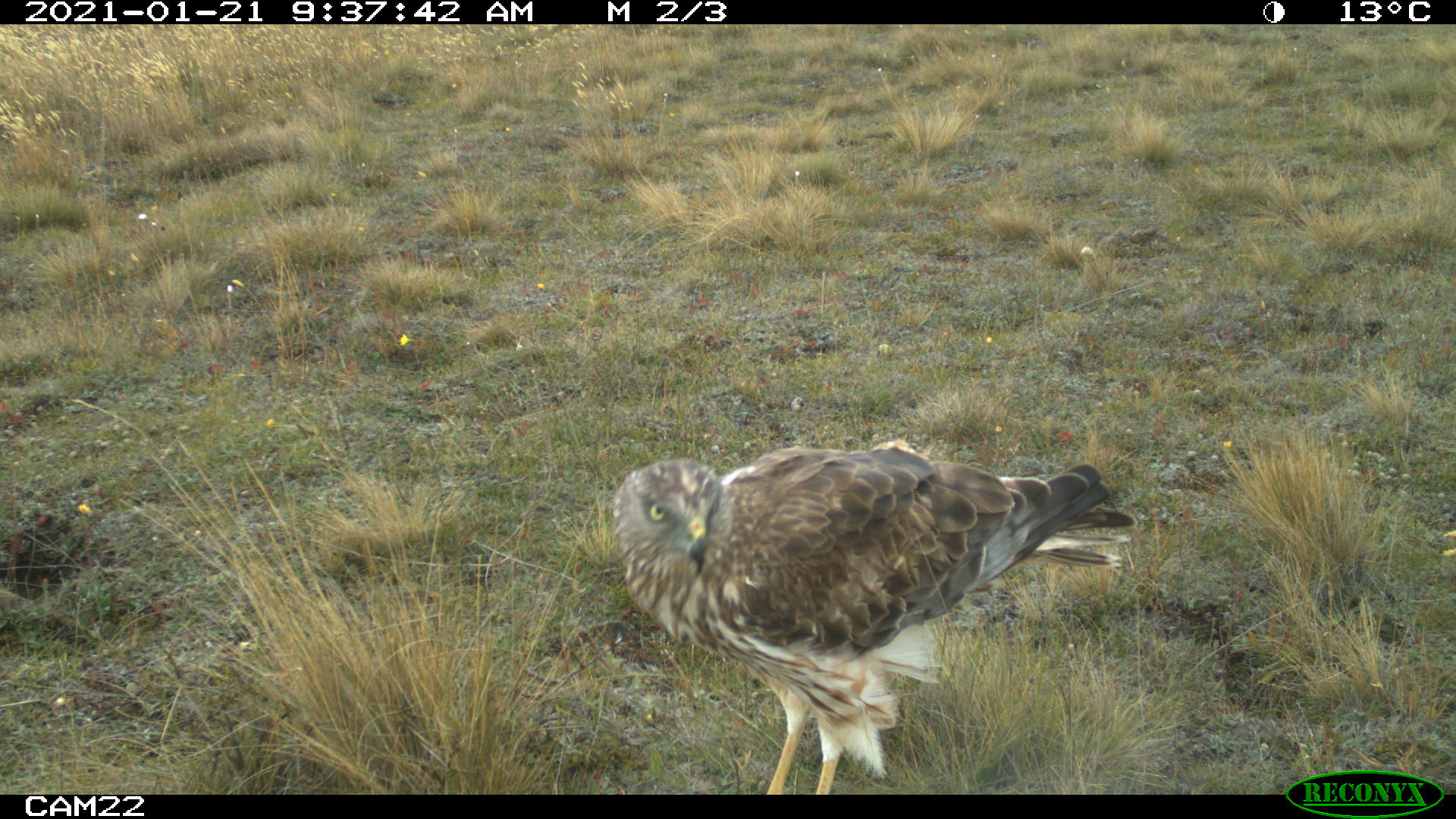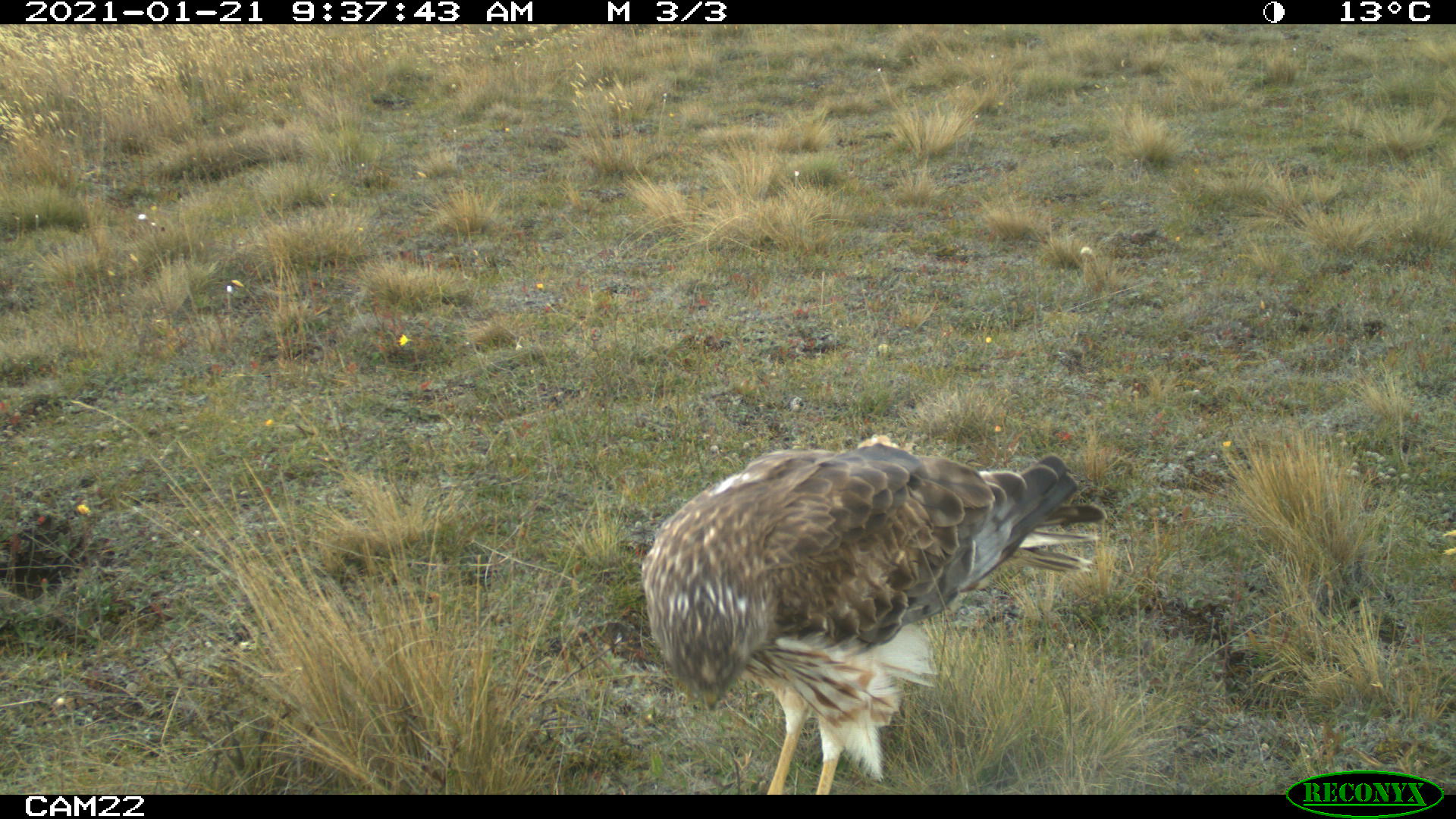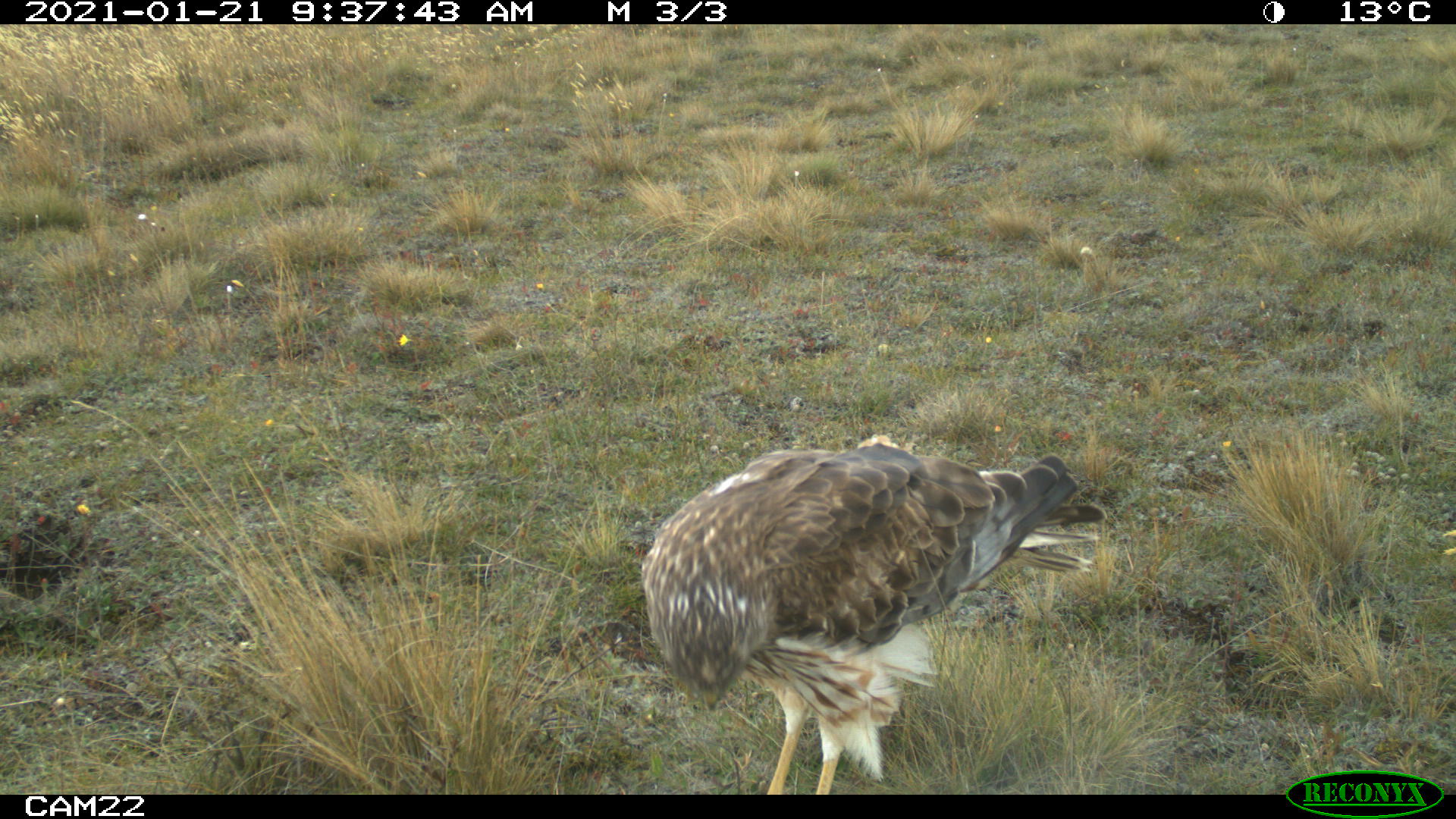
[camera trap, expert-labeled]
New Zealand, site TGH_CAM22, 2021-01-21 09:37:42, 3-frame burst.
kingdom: Animalia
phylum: Chordata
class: Aves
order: Accipitriformes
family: Accipitridae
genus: Circus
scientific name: Circus approximans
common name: swamp harrier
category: harrier